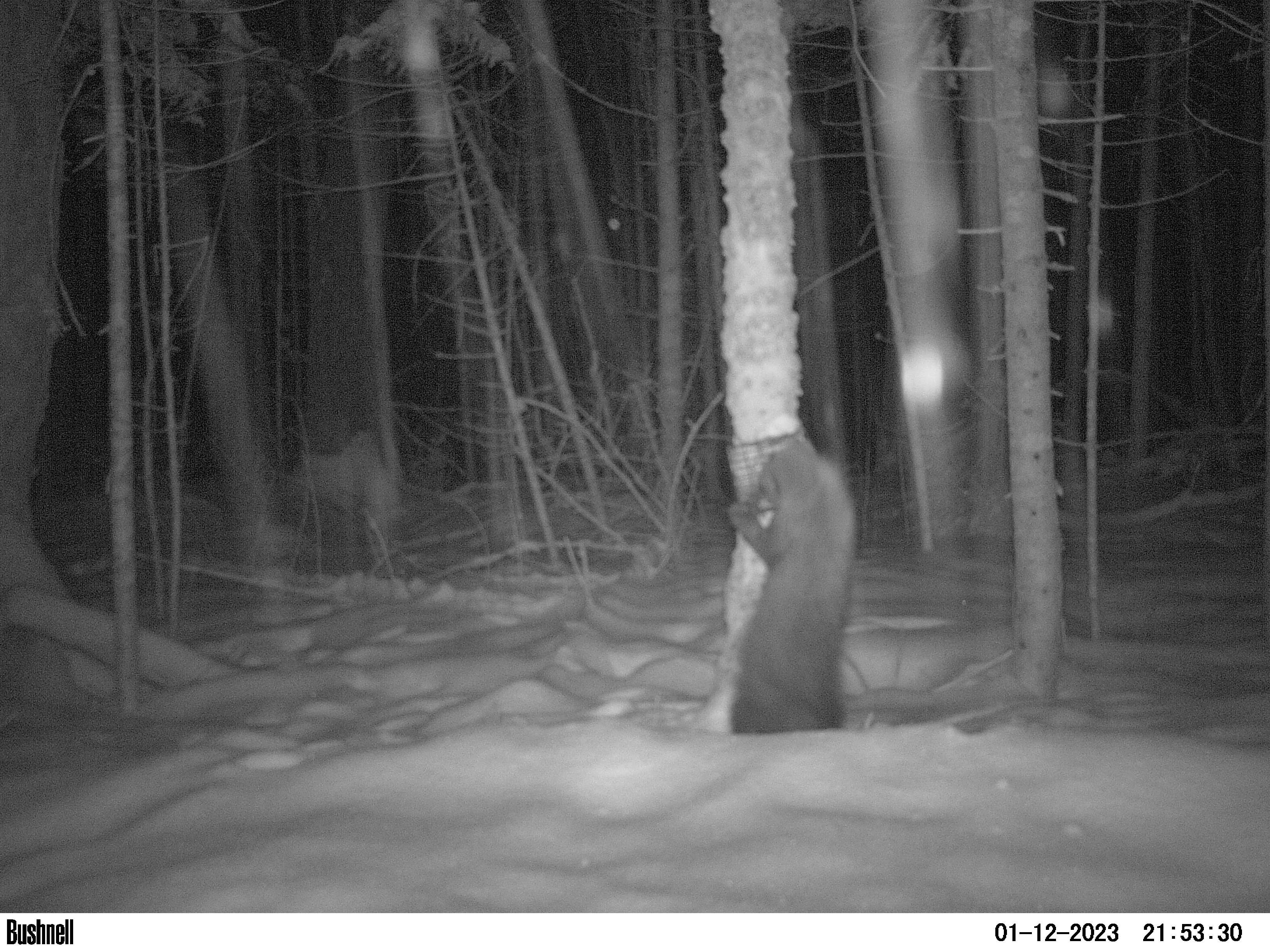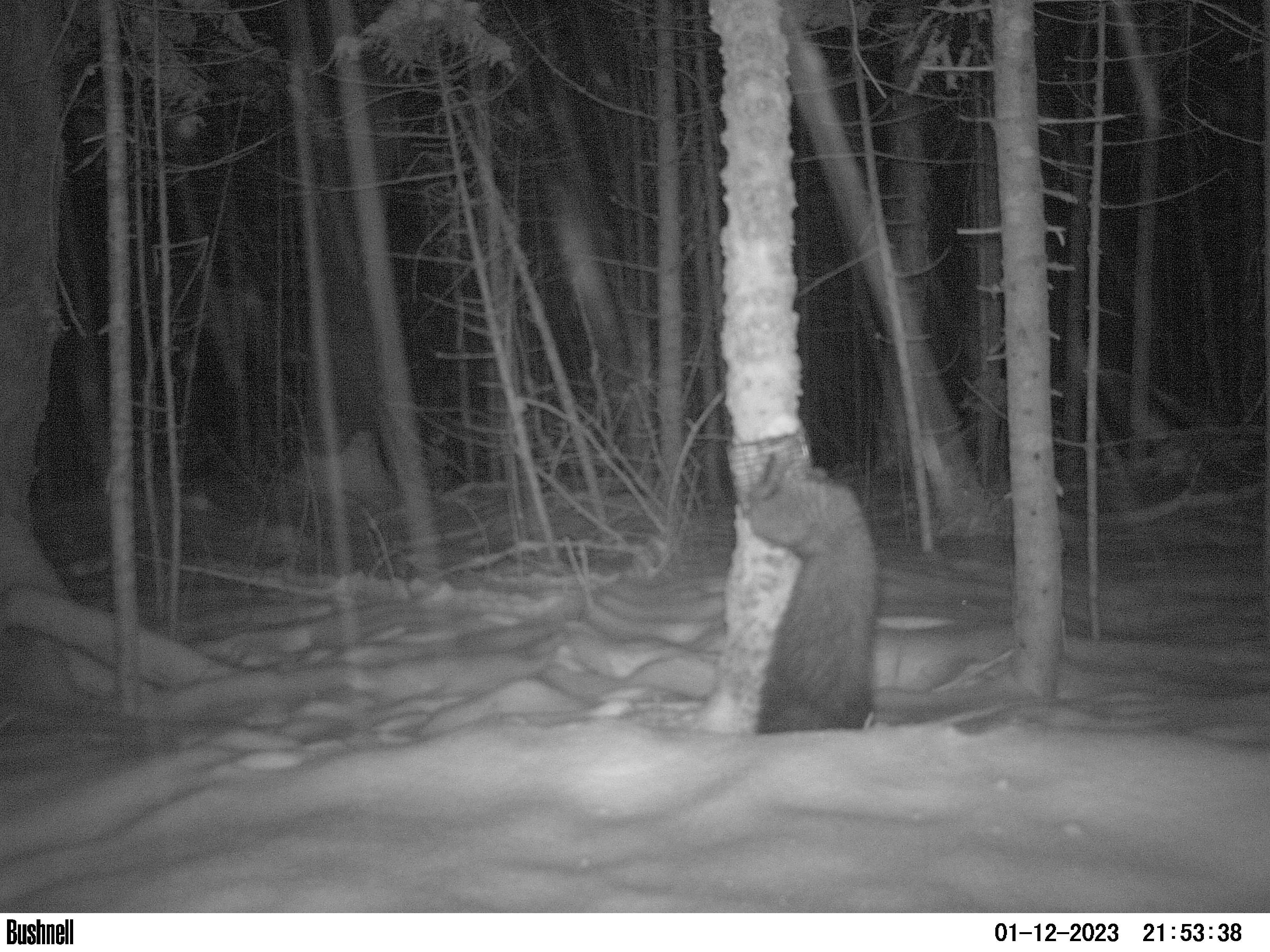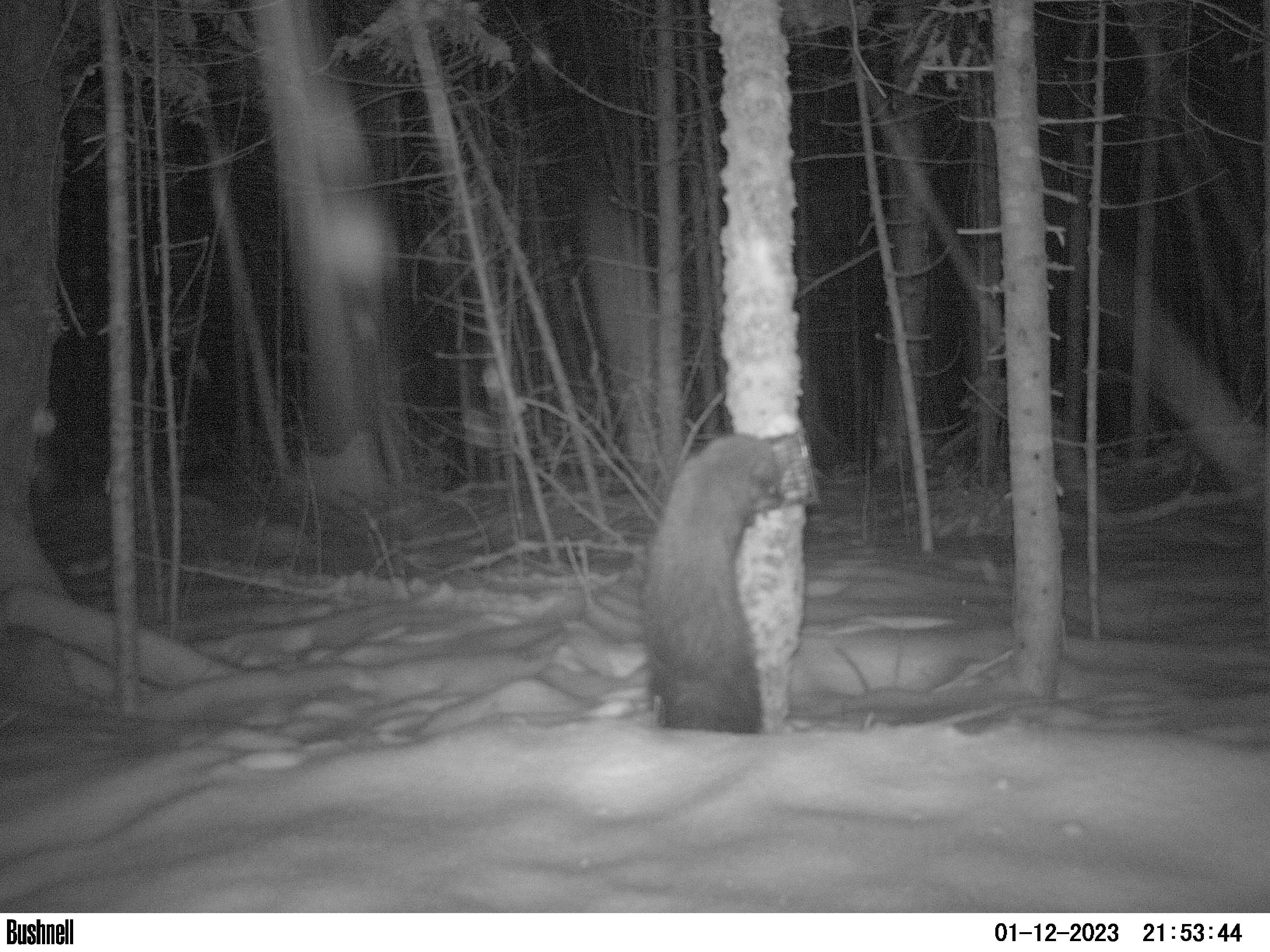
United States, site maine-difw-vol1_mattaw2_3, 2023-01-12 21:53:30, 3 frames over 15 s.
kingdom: Animalia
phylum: Chordata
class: Mammalia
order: Carnivora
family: Mustelidae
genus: Pekania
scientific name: Pekania pennanti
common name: fisher